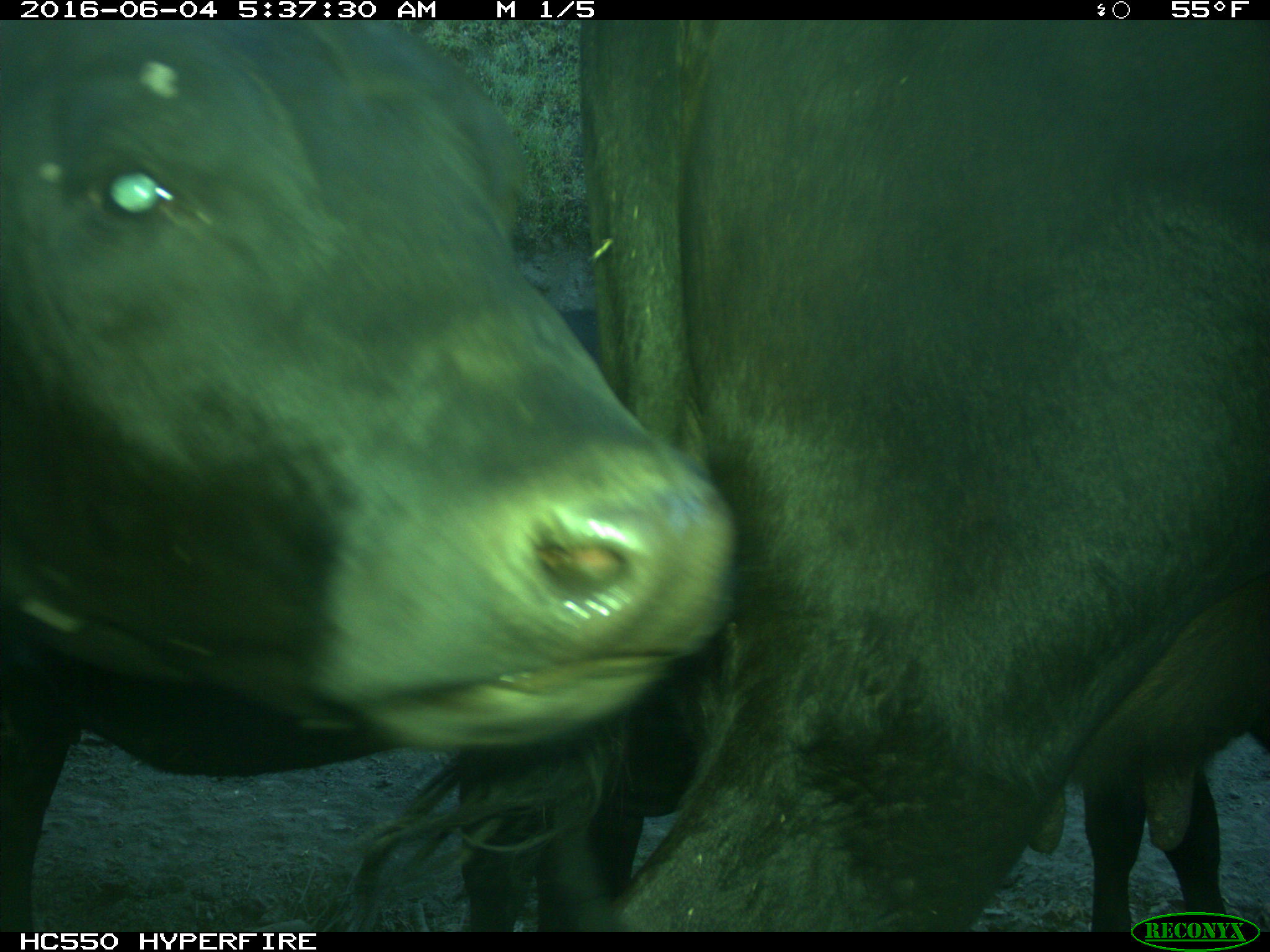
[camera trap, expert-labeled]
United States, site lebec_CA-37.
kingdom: Animalia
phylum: Chordata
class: Mammalia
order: Artiodactyla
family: Bovidae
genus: Bos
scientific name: Bos taurus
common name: domestic cow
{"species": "Bos taurus (domestic cow)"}